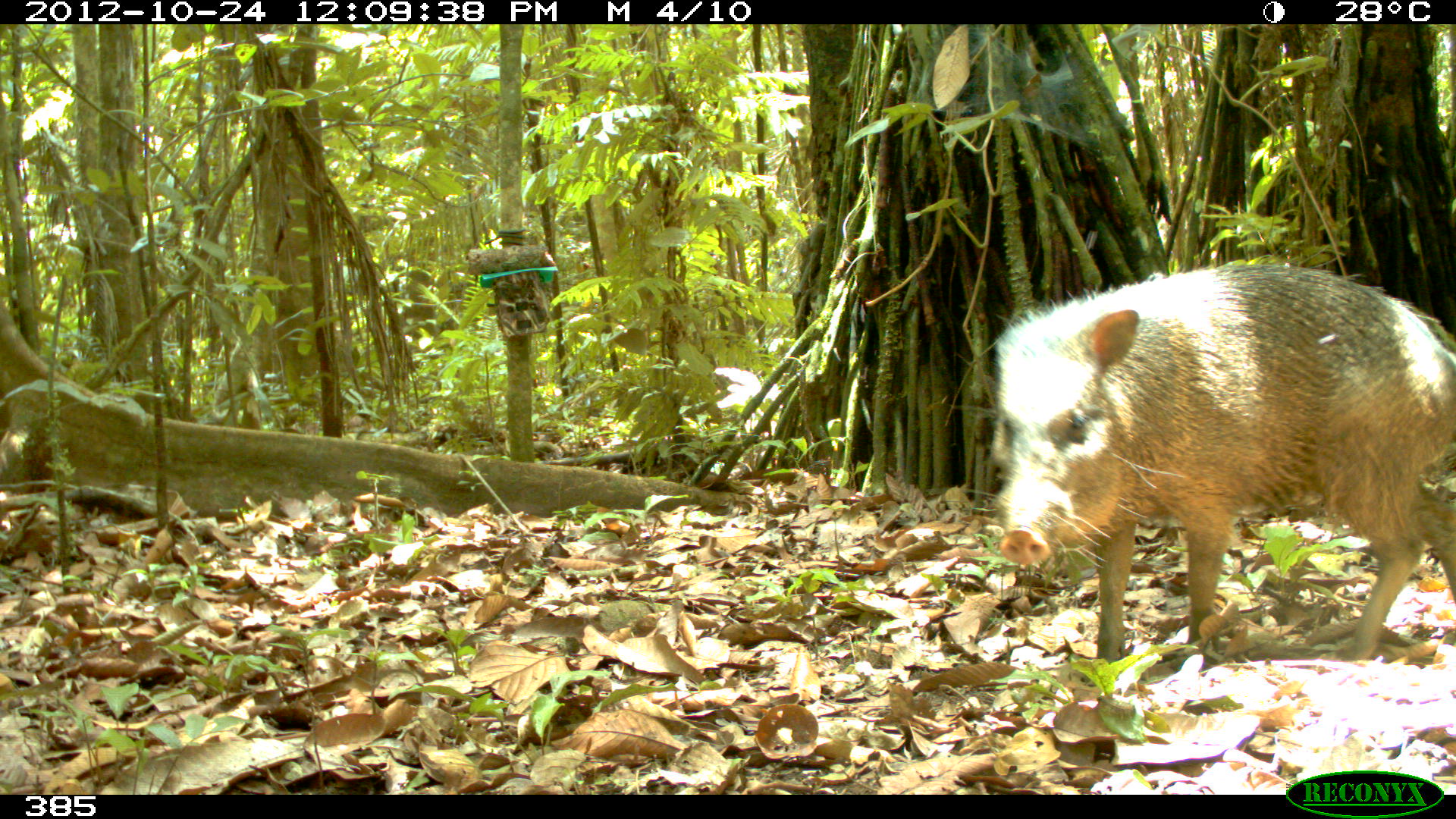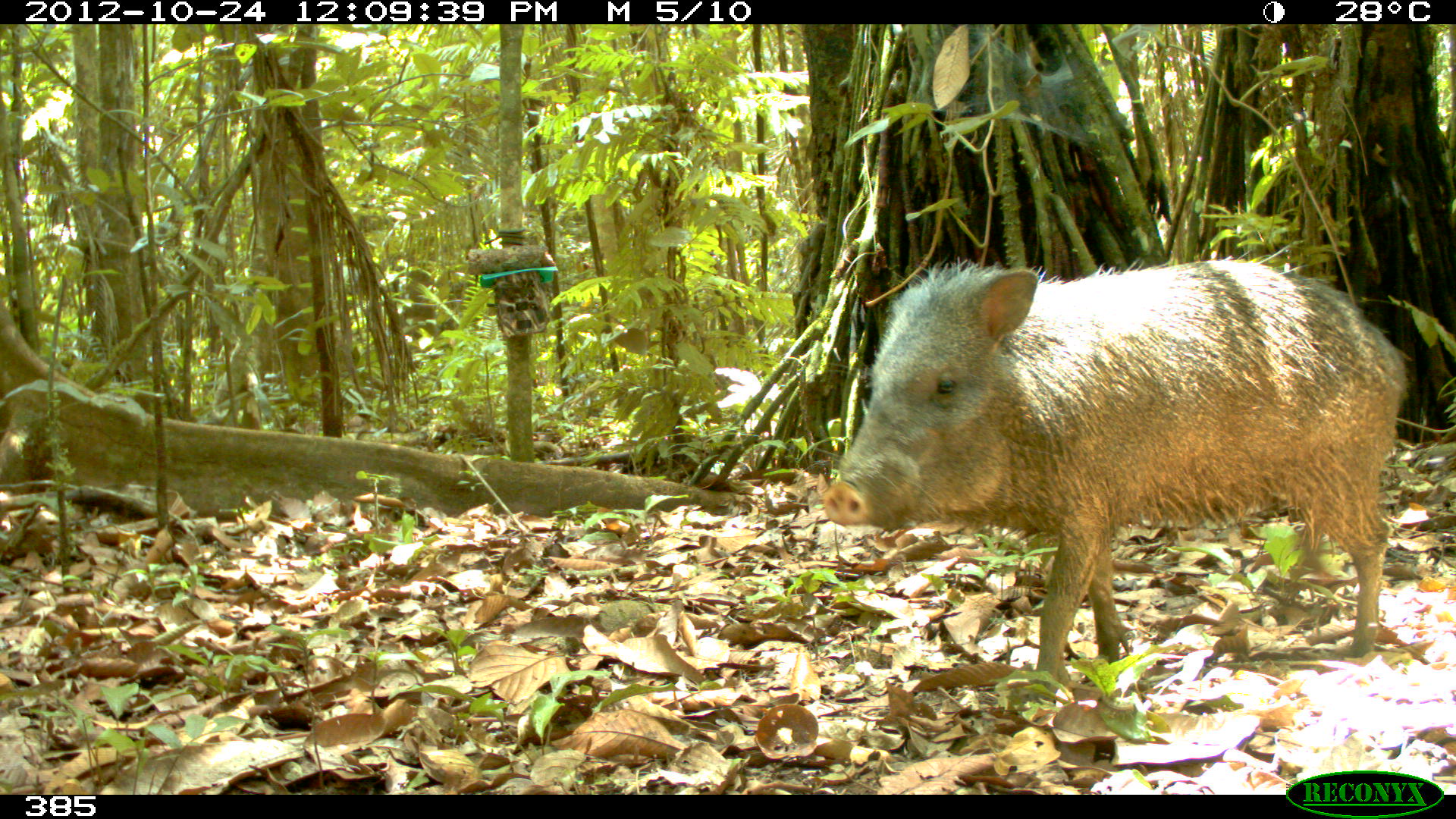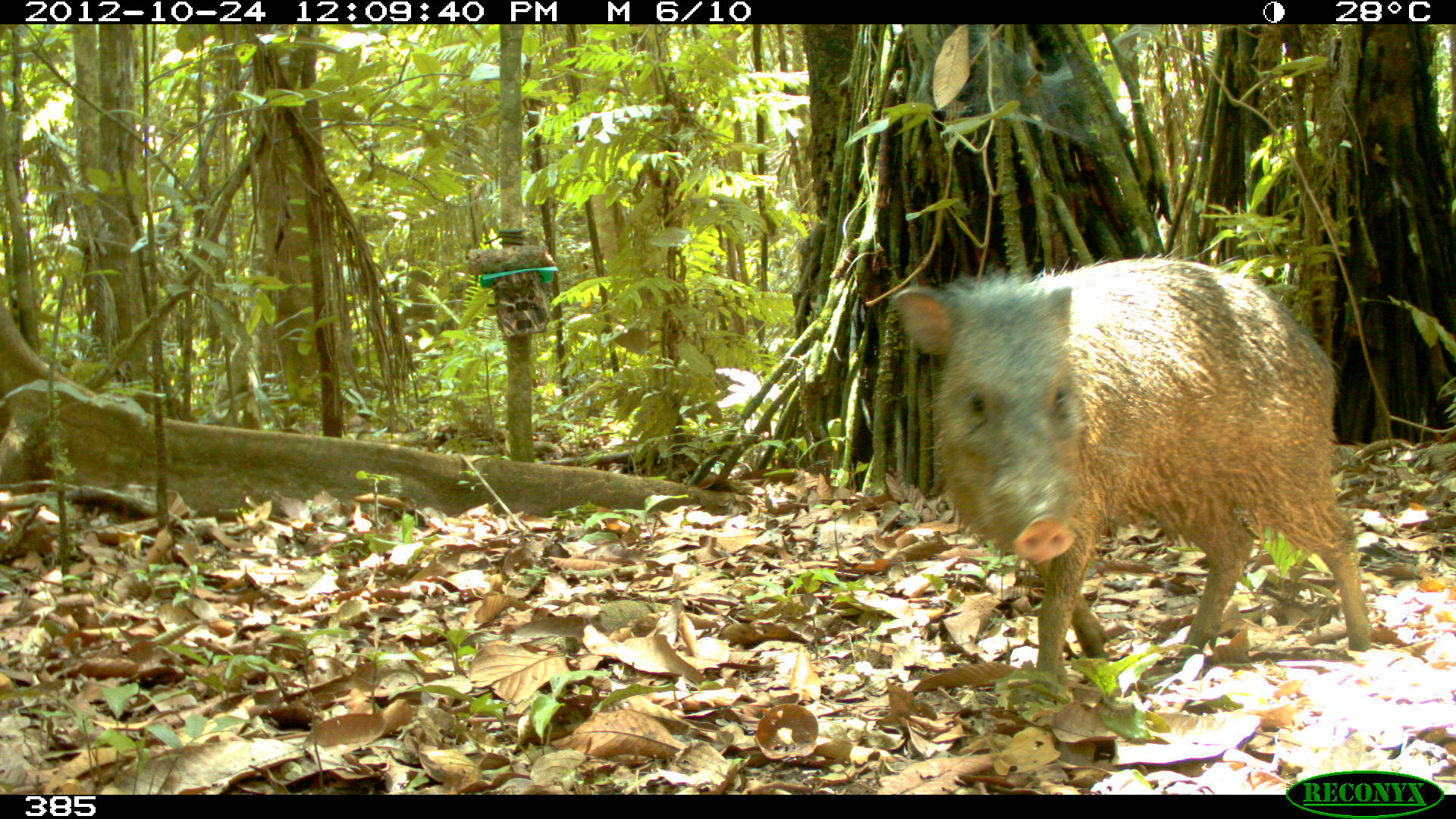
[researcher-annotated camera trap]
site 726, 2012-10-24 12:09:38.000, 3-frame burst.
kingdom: Animalia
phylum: Chordata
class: Mammalia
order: Artiodactyla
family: Tayassuidae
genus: Pecari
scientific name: Pecari tajacu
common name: collared peccary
Pecari tajacu (collared peccary).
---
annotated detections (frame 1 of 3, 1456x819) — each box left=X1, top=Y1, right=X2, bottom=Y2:
pecari tajacu: left=990, top=256, right=1455, bottom=668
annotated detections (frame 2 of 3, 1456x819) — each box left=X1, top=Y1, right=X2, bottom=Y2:
pecari tajacu: left=822, top=245, right=1406, bottom=706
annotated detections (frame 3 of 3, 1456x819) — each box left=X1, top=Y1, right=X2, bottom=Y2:
pecari tajacu: left=889, top=244, right=1371, bottom=701